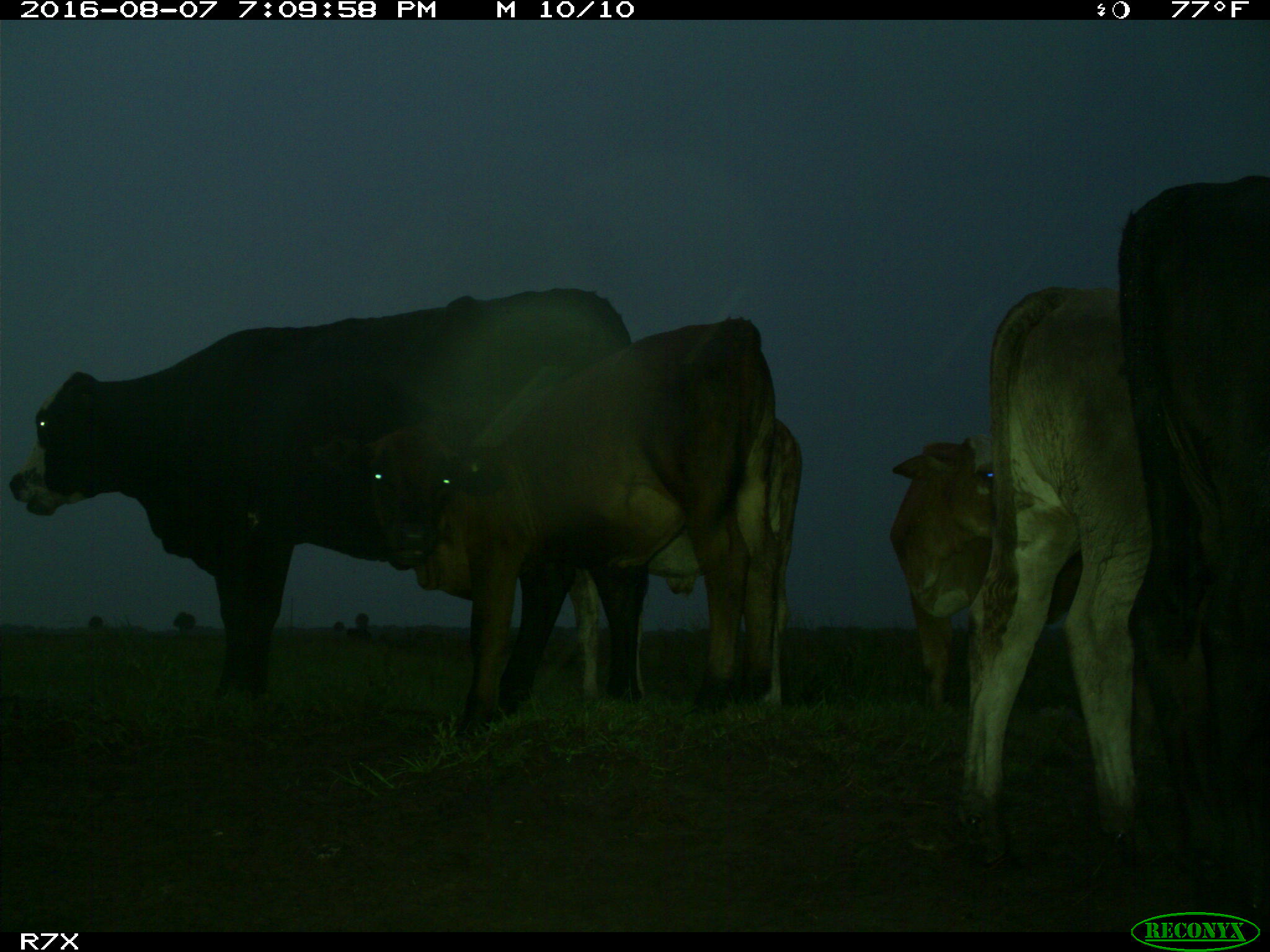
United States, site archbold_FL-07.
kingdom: Animalia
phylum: Chordata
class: Mammalia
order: Artiodactyla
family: Bovidae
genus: Bos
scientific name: Bos taurus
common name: domestic cow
Bos taurus (domestic cow).